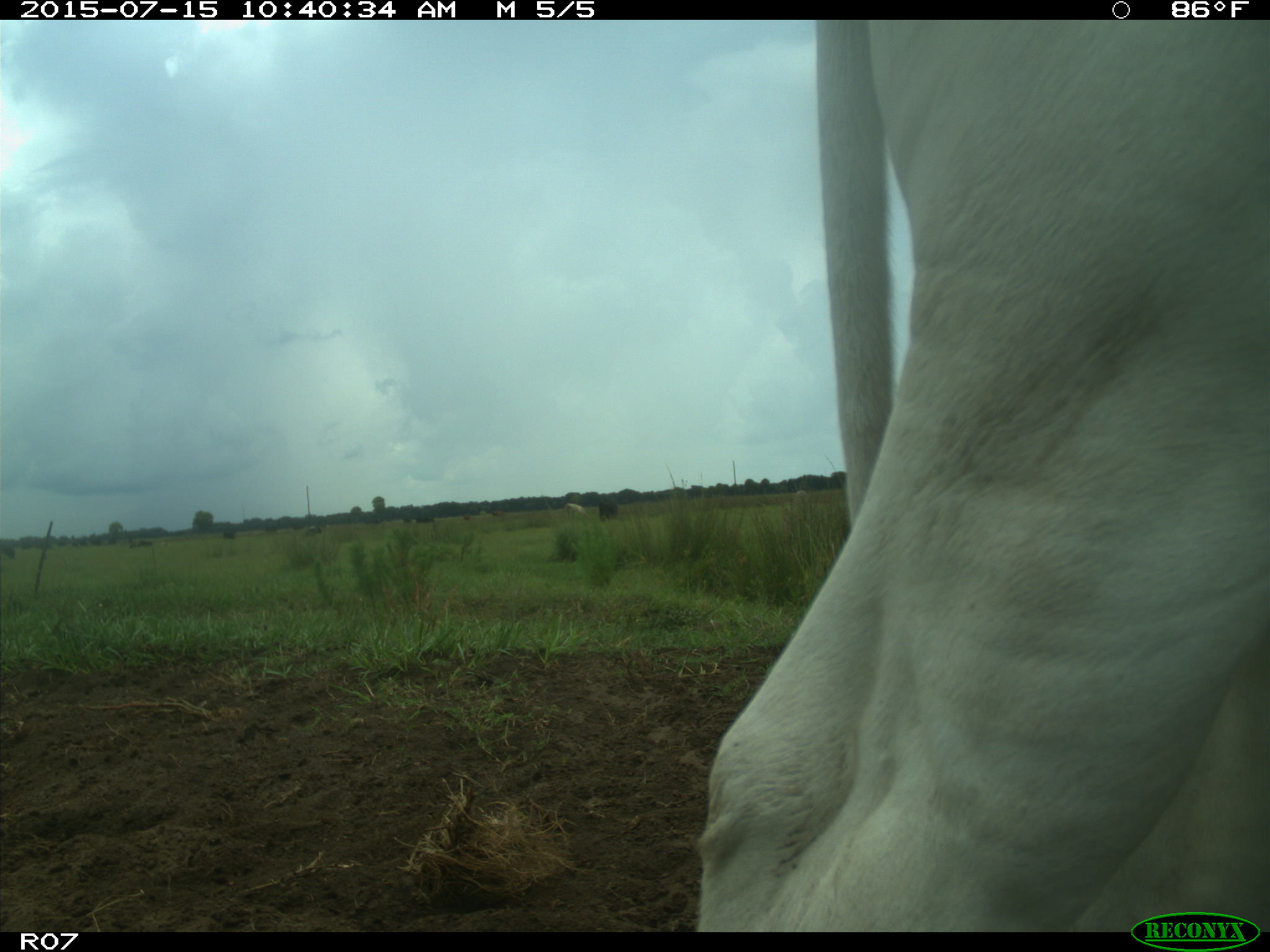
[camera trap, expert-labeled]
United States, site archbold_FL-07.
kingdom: Animalia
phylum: Chordata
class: Mammalia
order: Artiodactyla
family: Bovidae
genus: Bos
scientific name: Bos taurus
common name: domestic cow